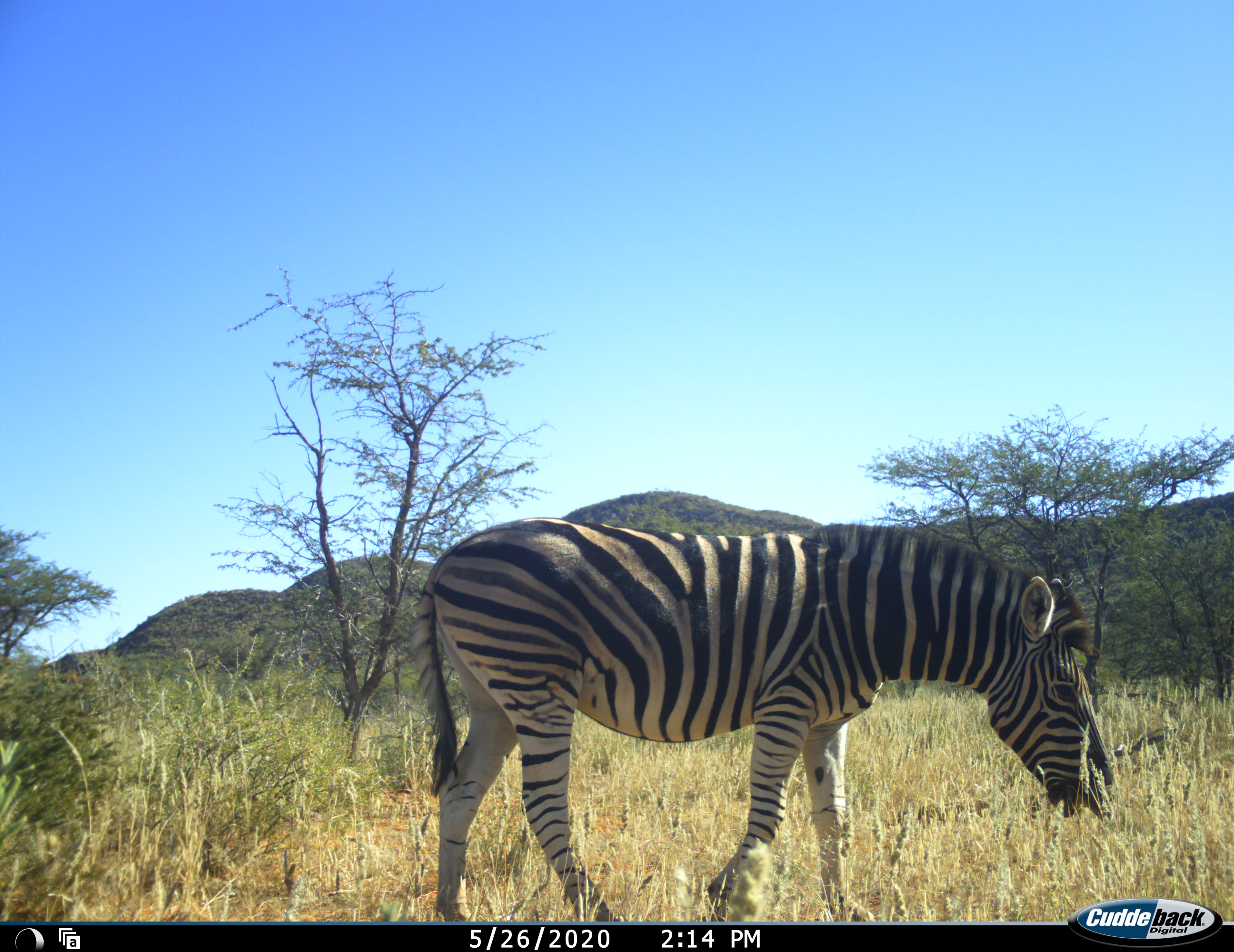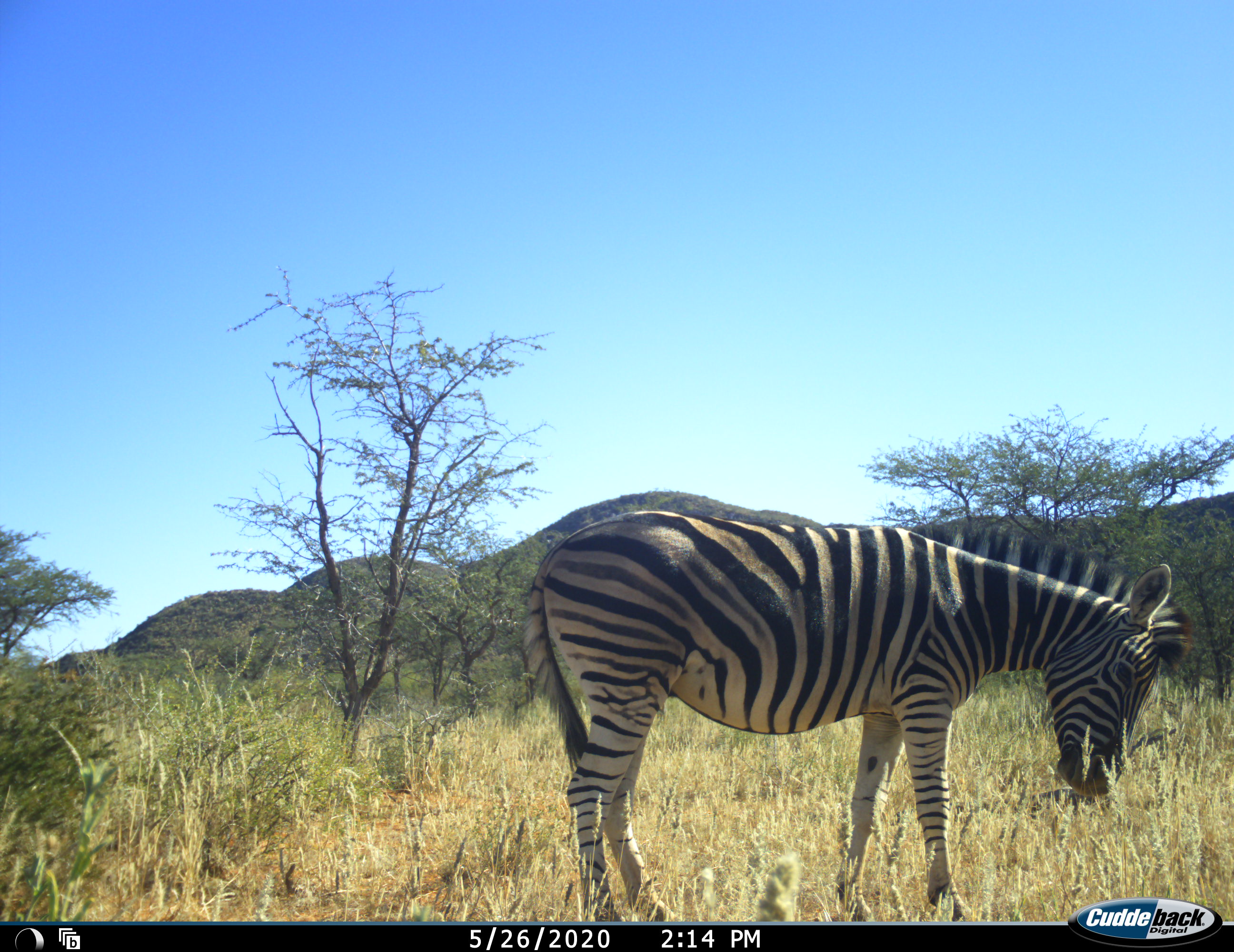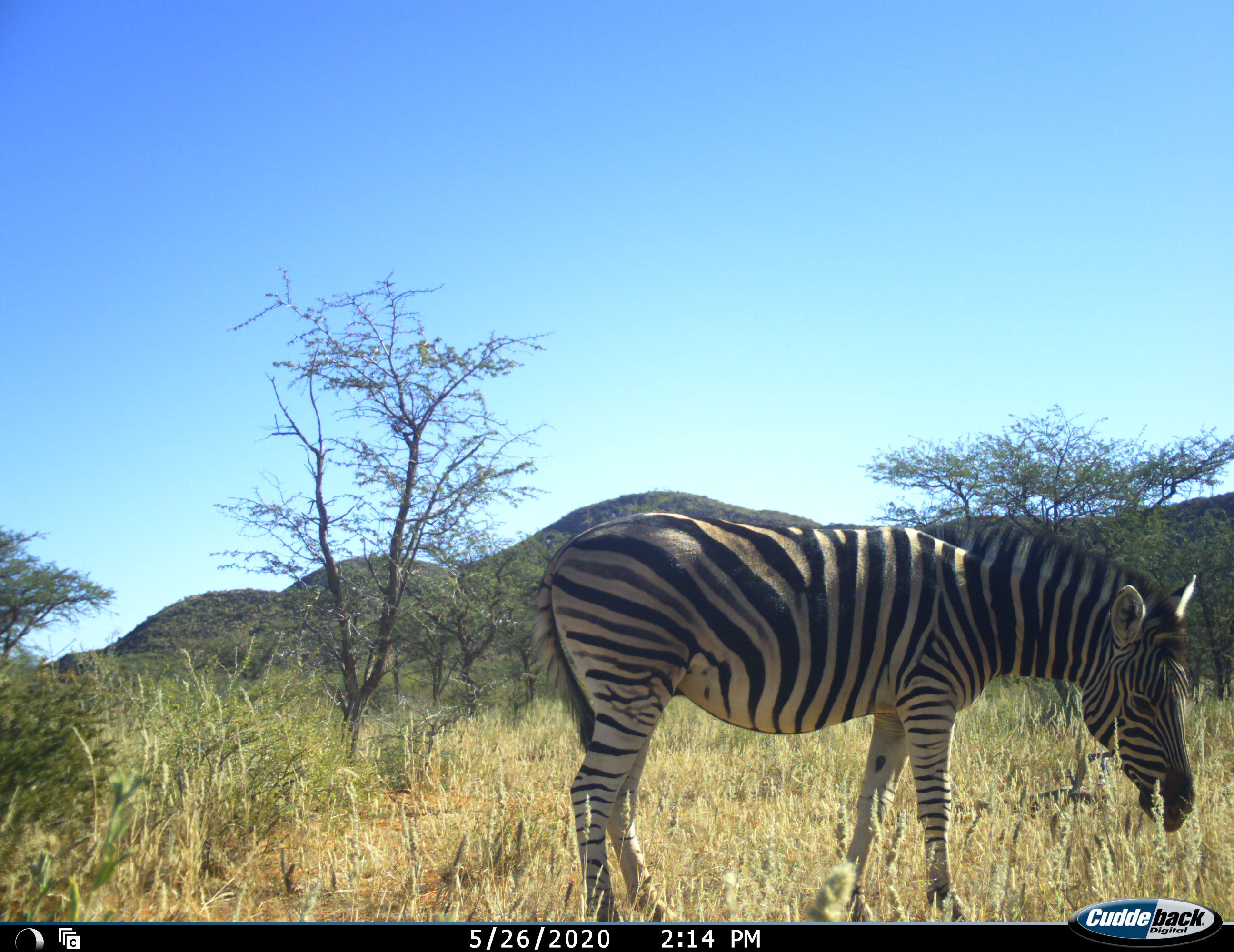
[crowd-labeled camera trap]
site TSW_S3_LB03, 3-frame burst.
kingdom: Animalia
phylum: Chordata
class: Mammalia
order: Perissodactyla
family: Equidae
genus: Equus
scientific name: Equus quagga burchellii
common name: burchell's zebra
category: zebraburchells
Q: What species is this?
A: Zebraburchells (burchell's zebra) (Equus quagga burchellii).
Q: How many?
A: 1.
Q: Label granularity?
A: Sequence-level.